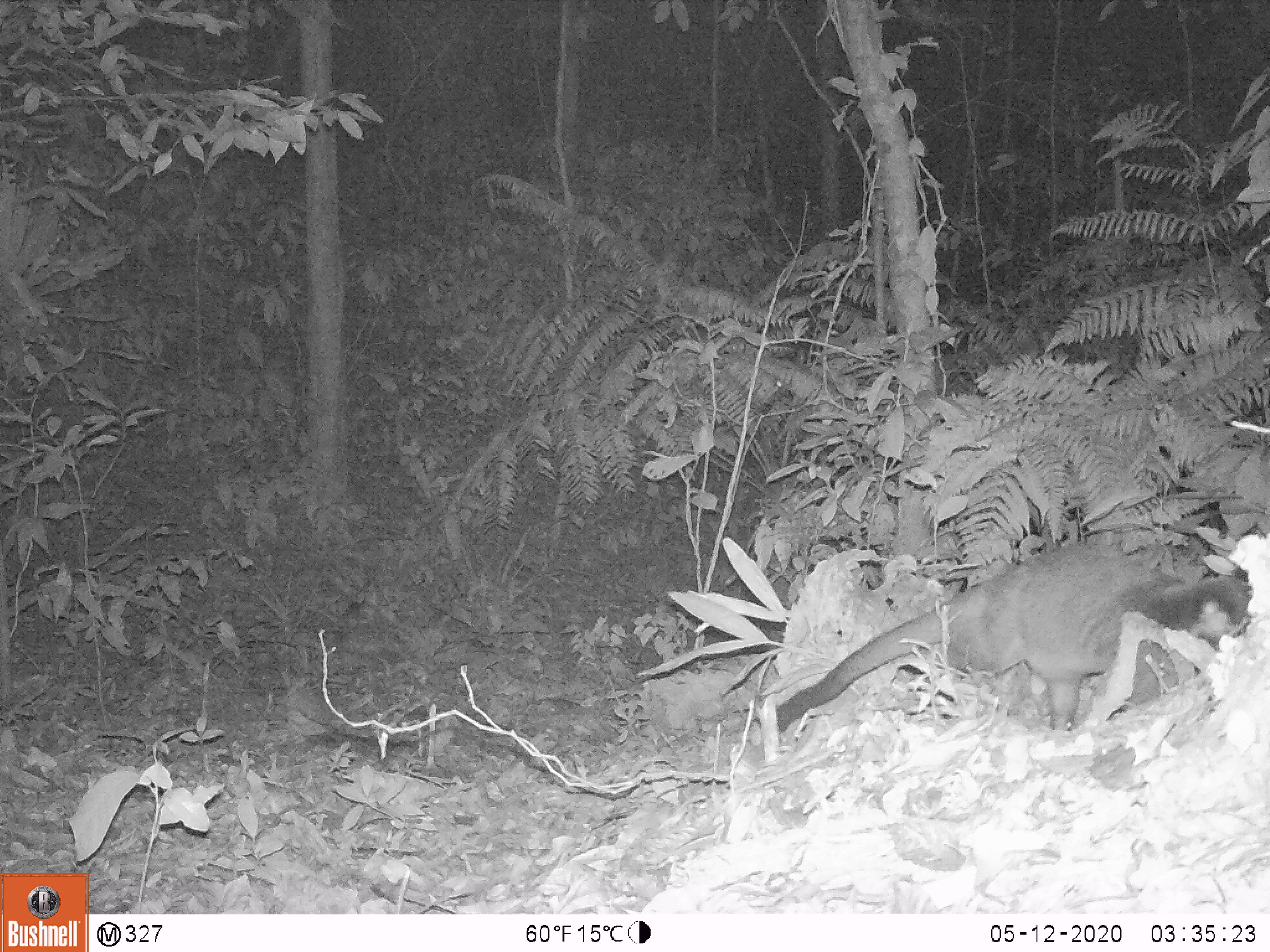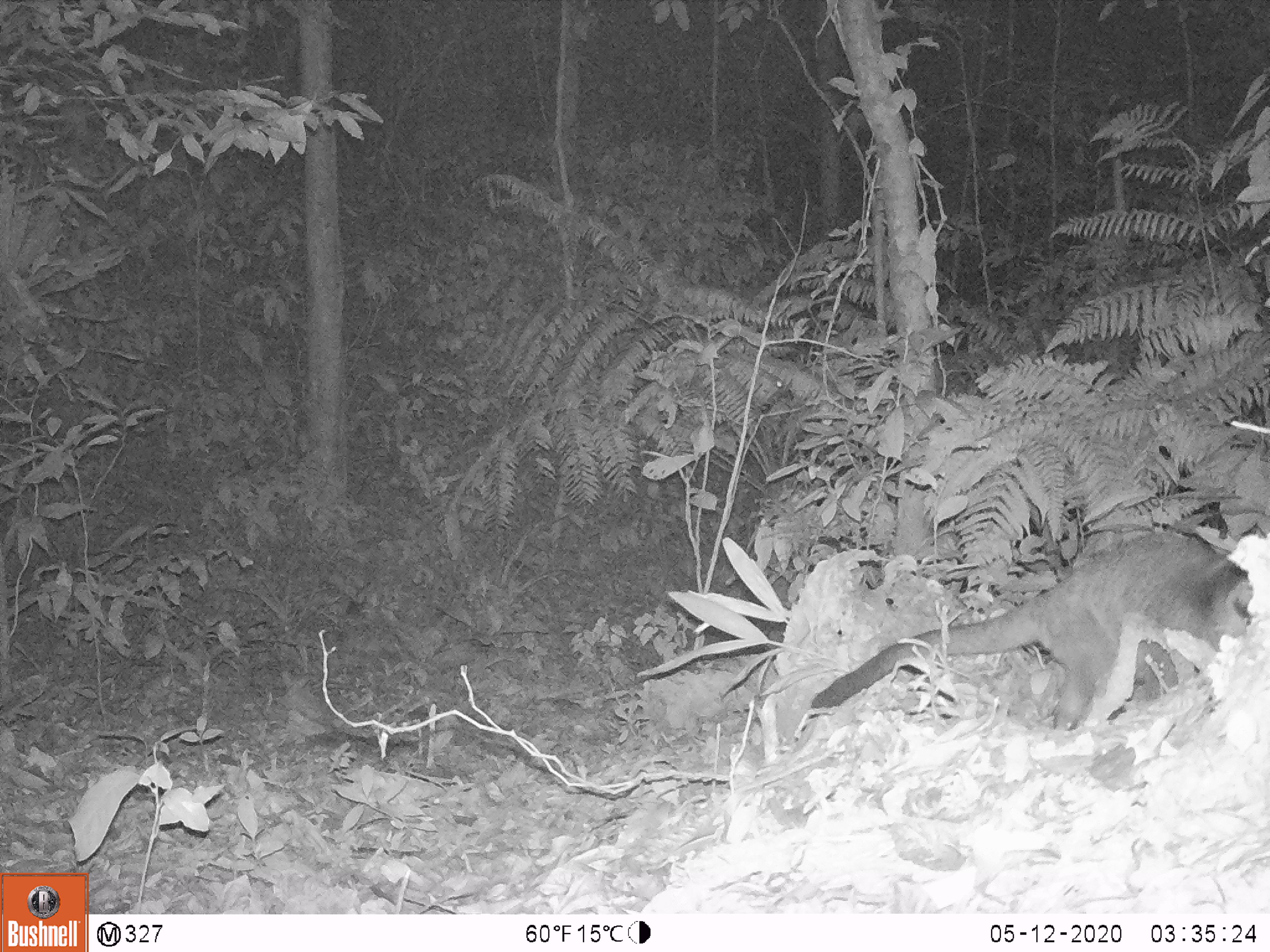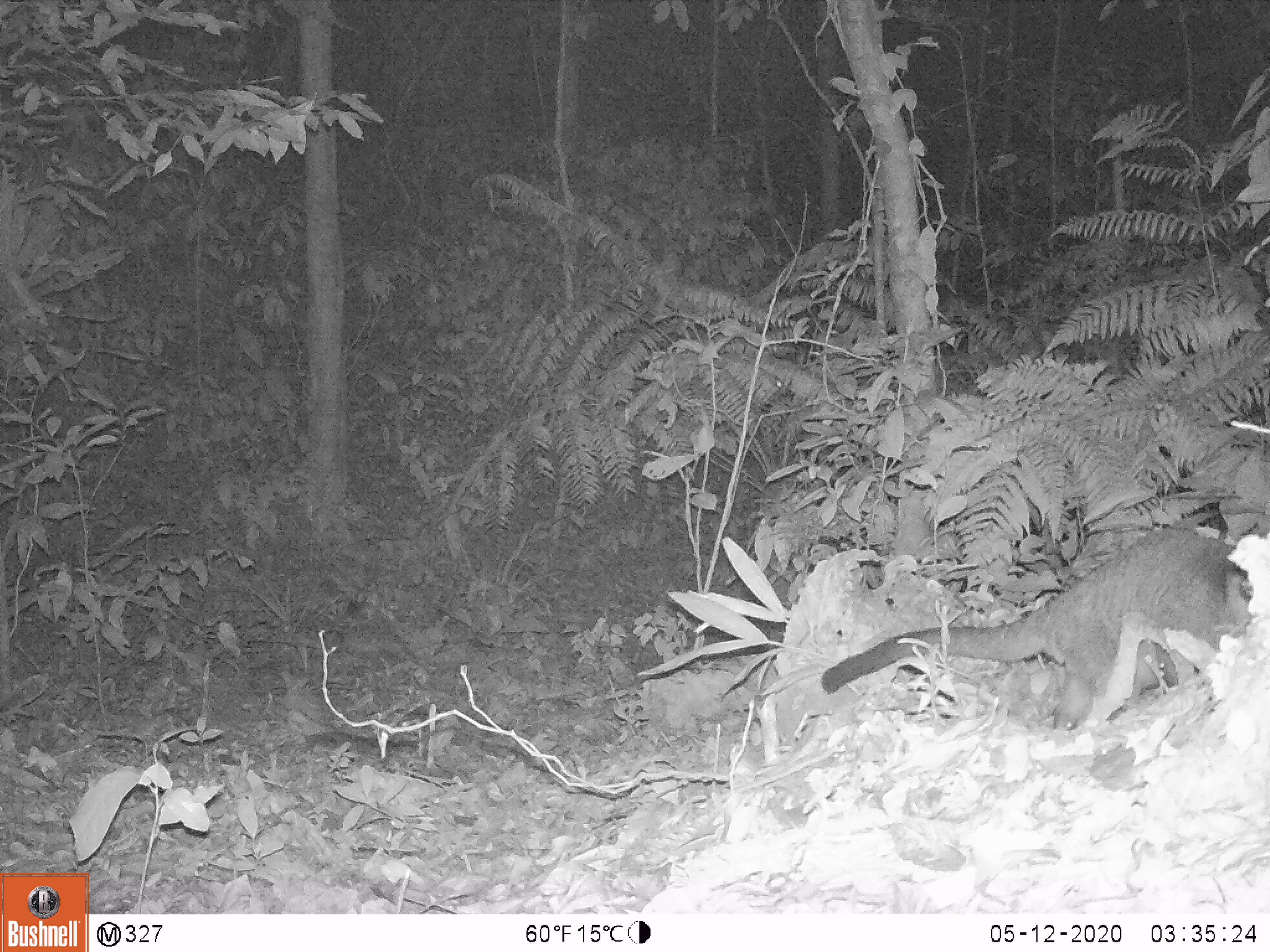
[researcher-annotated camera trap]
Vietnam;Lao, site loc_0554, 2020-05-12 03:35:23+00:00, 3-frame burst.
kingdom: Animalia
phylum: Chordata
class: Mammalia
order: Carnivora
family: Viverridae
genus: Paguma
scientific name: Paguma larvata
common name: masked palm civet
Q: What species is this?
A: Masked palm civet (Paguma larvata).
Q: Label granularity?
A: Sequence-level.